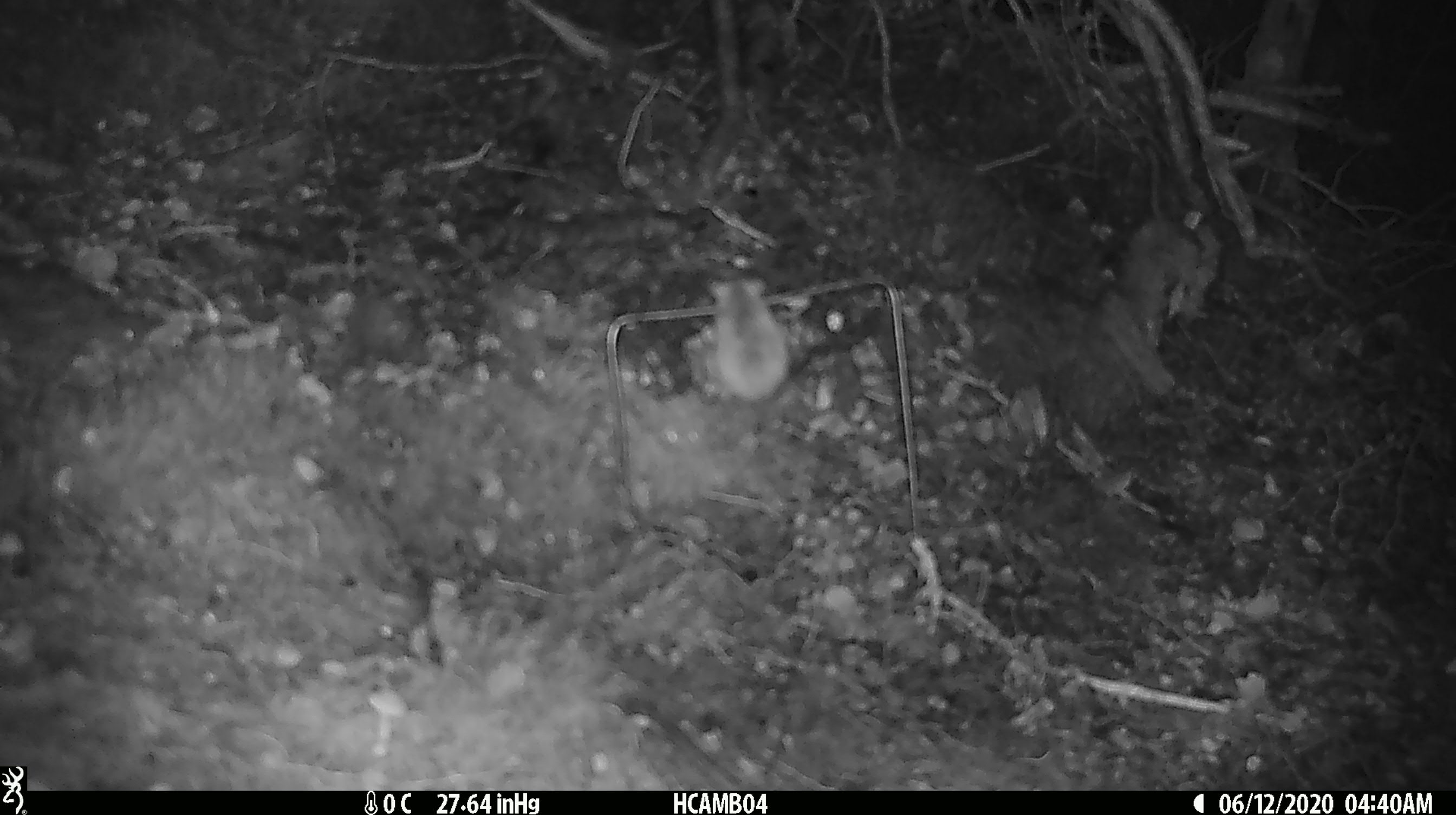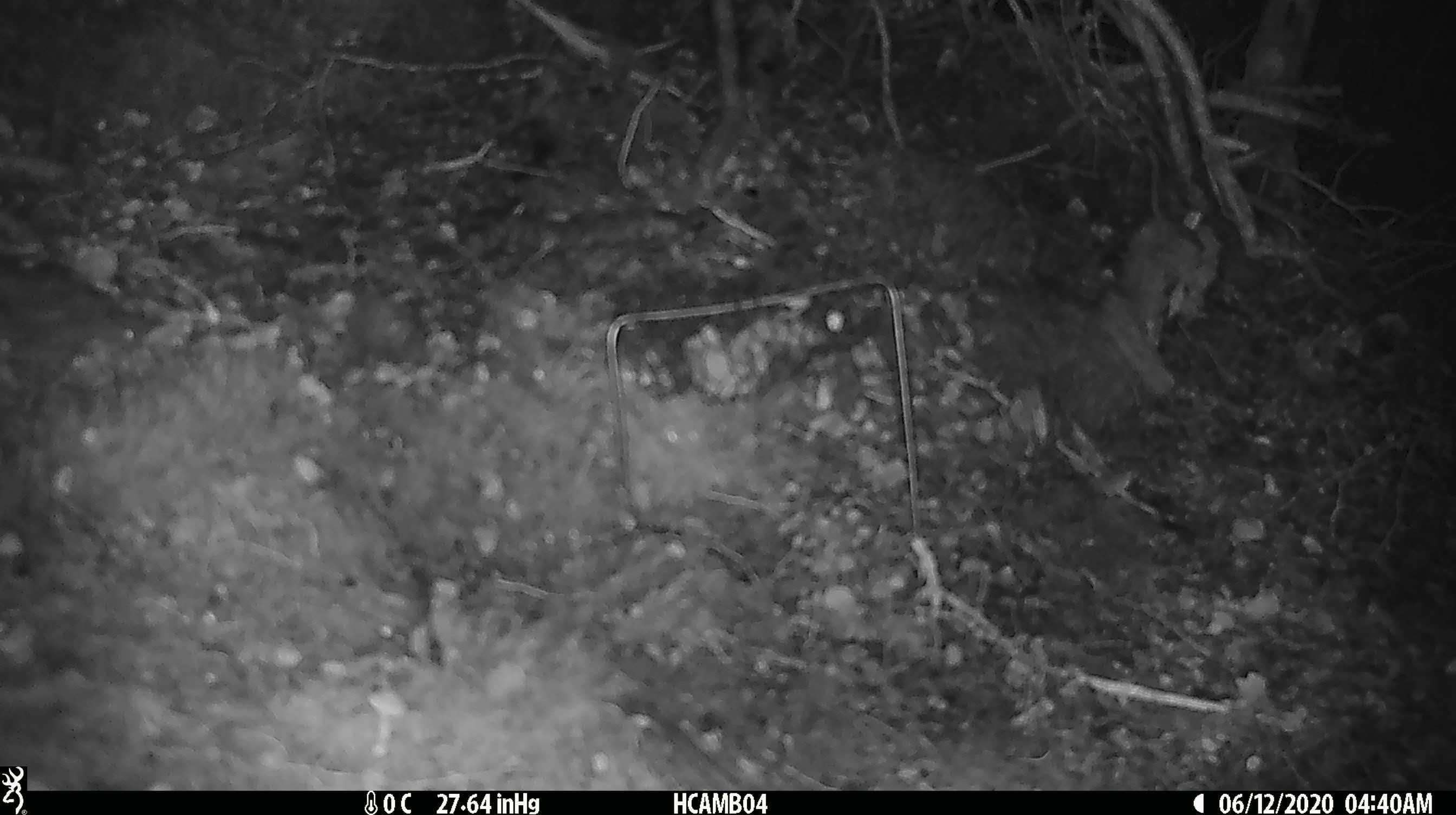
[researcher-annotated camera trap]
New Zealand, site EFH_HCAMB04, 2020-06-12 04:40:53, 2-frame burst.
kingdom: Animalia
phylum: Chordata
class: Mammalia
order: Rodentia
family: Muridae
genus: Mus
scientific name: Mus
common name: mouse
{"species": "mouse (Mus)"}